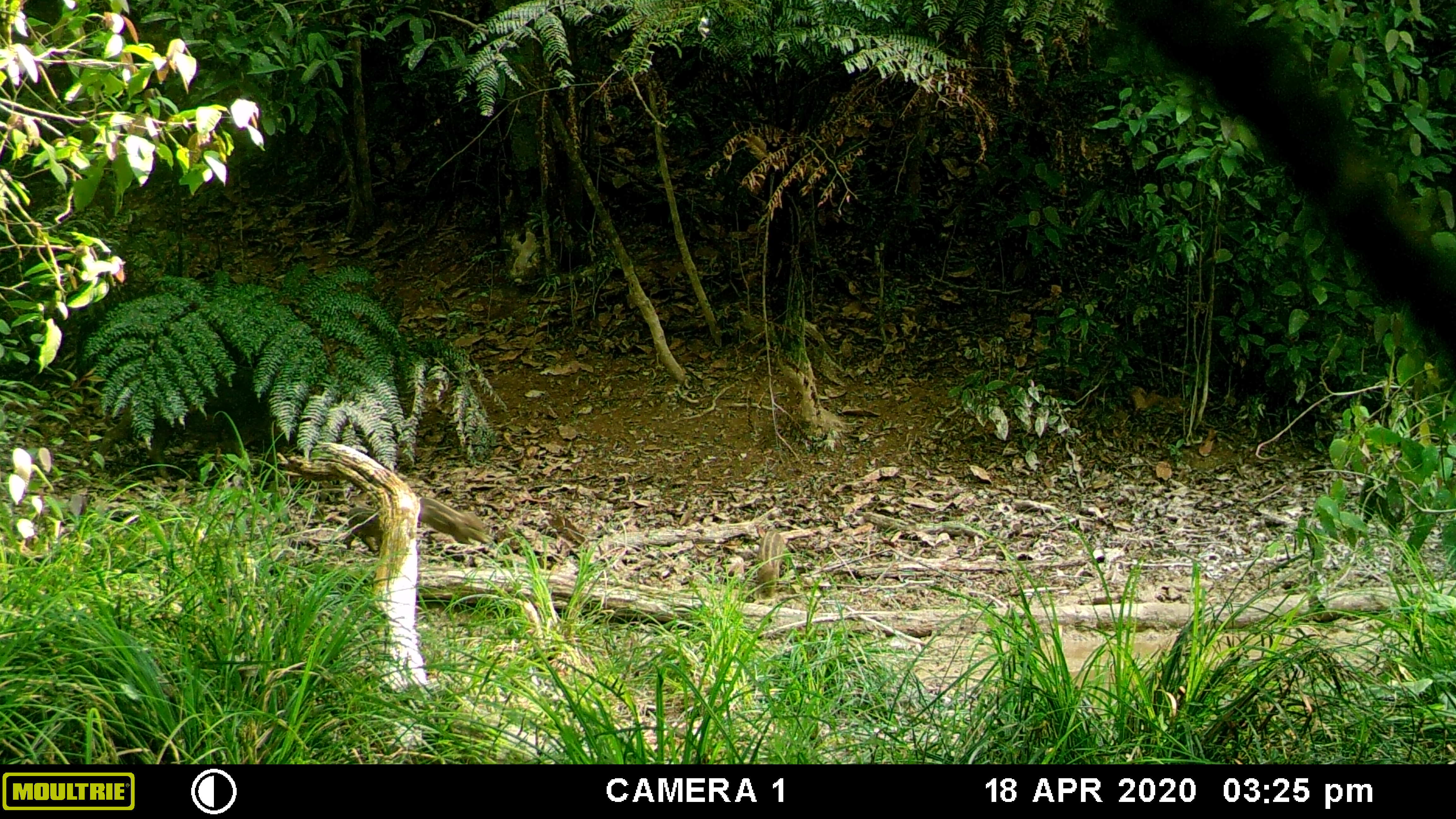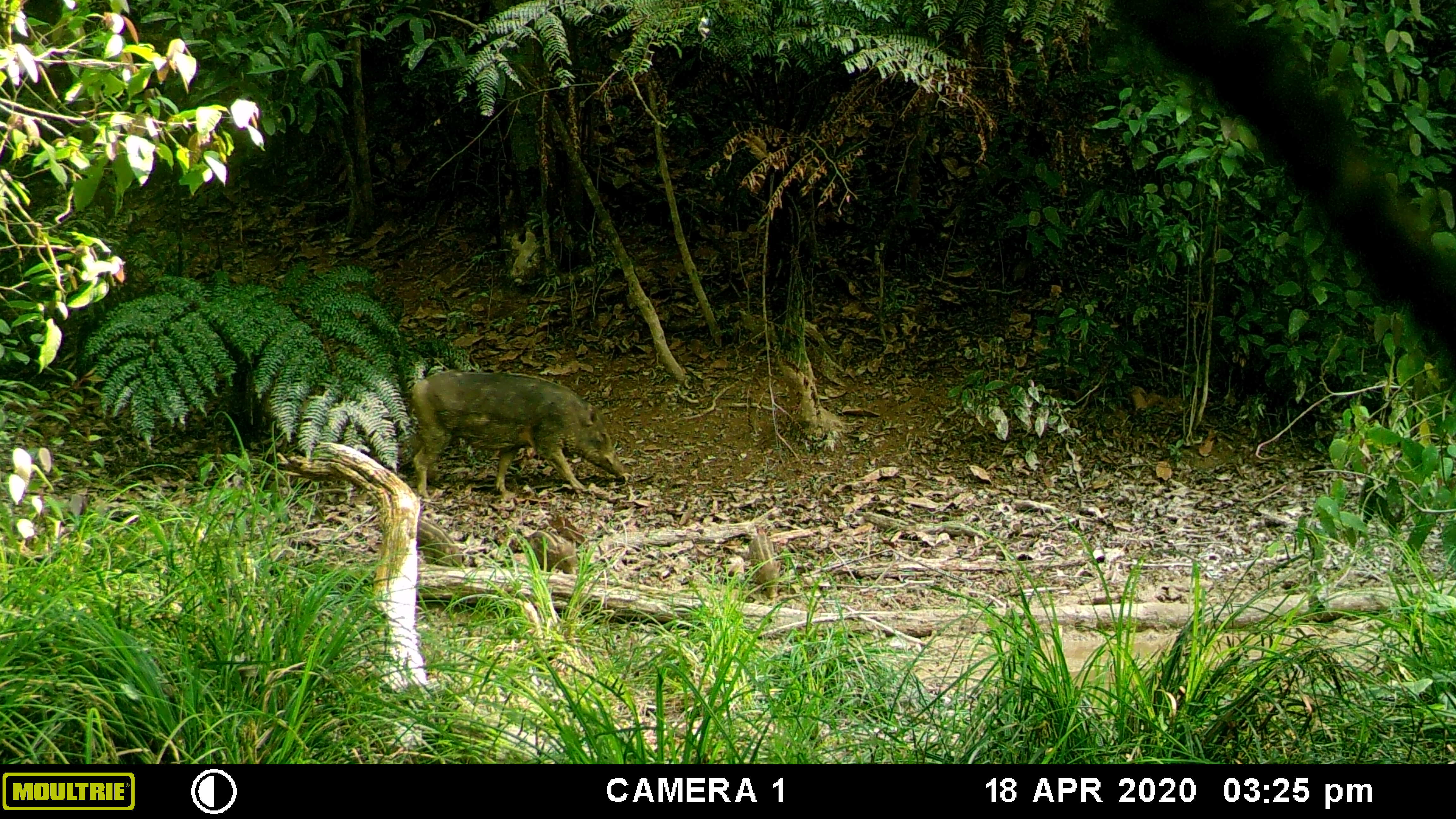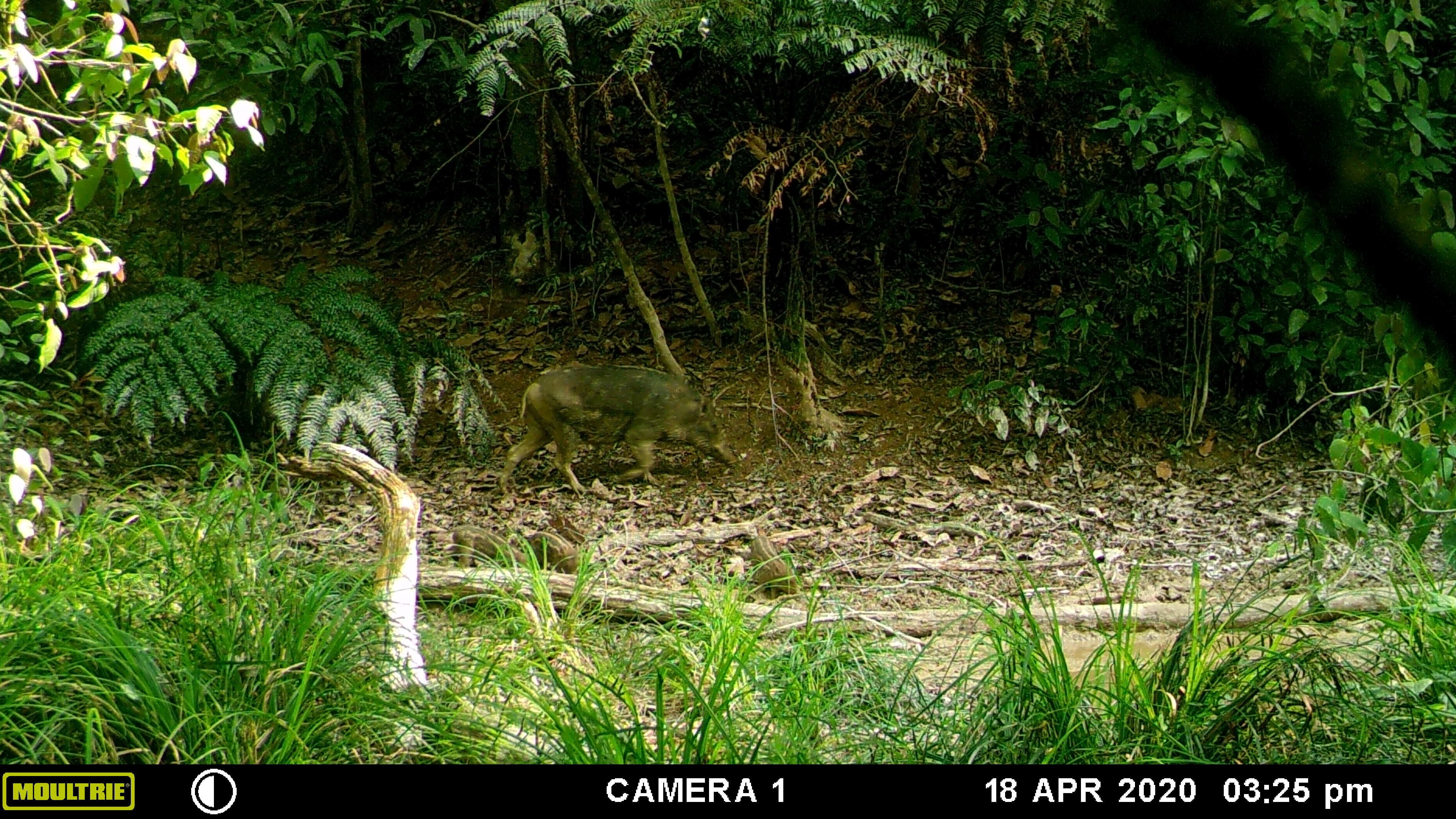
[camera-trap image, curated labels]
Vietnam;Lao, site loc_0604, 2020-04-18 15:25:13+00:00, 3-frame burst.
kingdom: Animalia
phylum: Chordata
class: Mammalia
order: Artiodactyla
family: Suidae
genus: Sus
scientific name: Sus scrofa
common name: eurasian wild pig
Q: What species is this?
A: Eurasian wild pig (Sus scrofa).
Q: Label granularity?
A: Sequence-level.